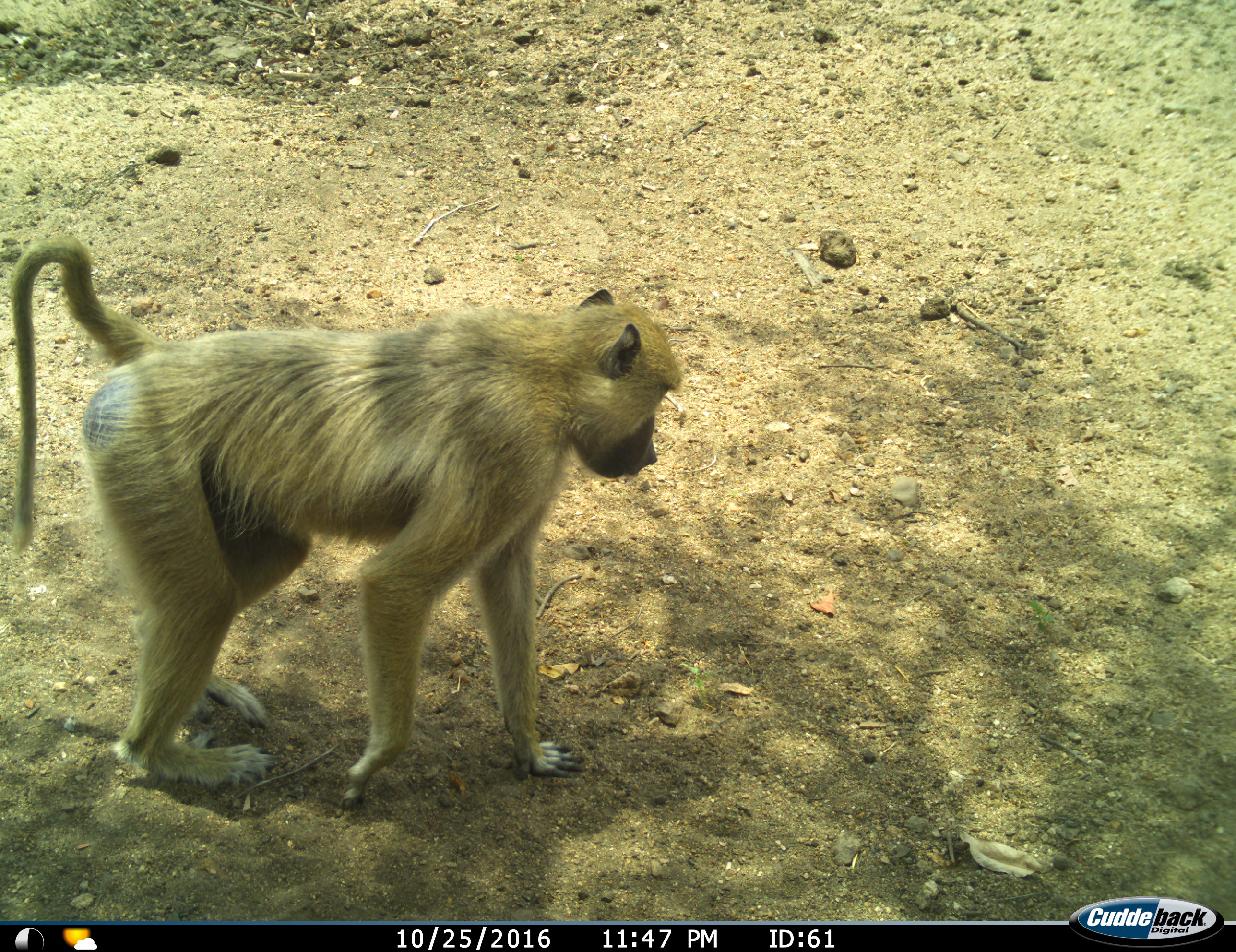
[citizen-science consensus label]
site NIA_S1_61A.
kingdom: Animalia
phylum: Chordata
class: Mammalia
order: Primates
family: Cercopithecidae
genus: Papio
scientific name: Papio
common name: baboon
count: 1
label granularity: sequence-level